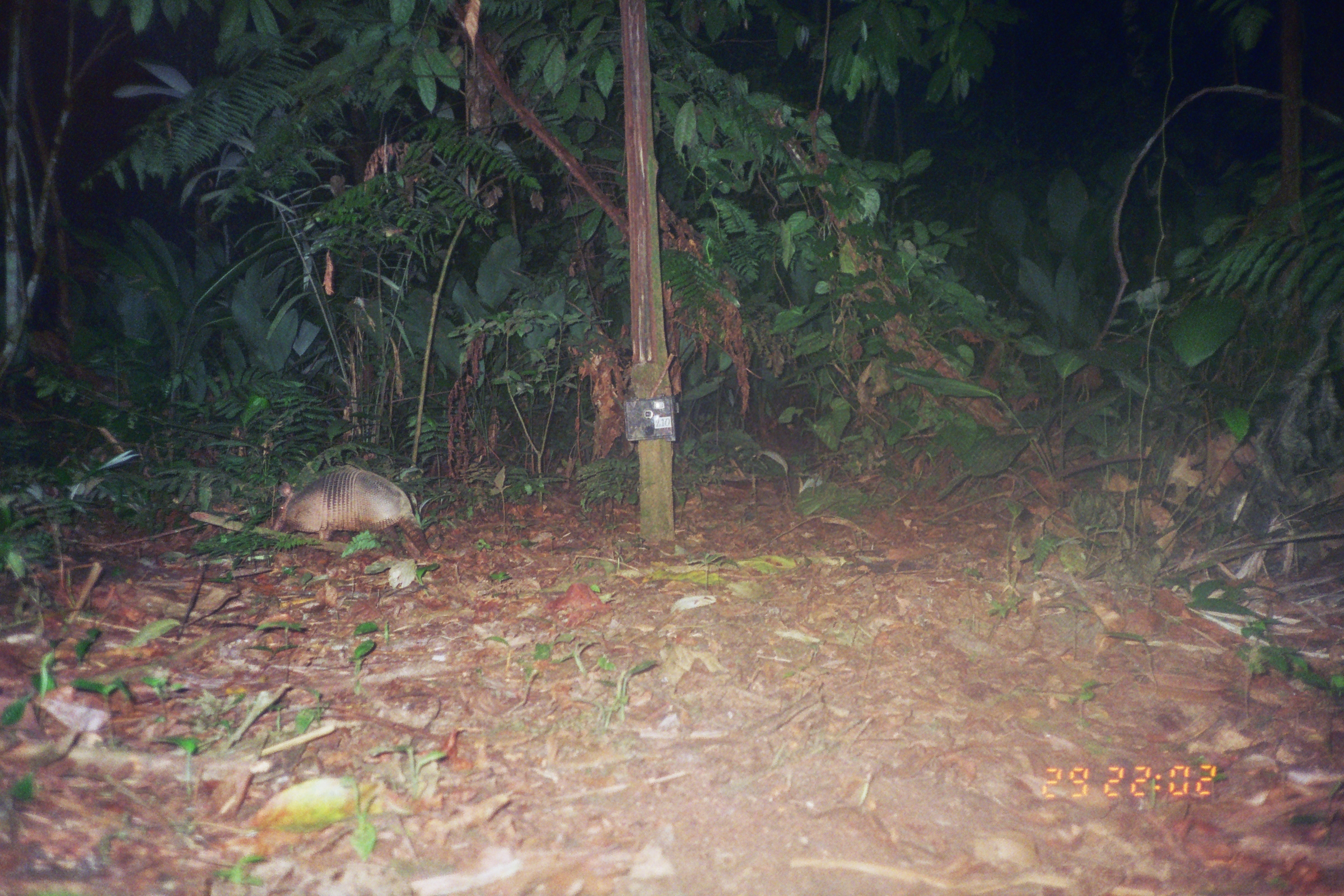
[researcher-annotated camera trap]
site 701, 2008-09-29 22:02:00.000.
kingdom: Animalia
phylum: Chordata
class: Mammalia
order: Cingulata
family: Dasypodidae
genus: Dasypus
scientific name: Dasypus novemcinctus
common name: nine-banded armadillo